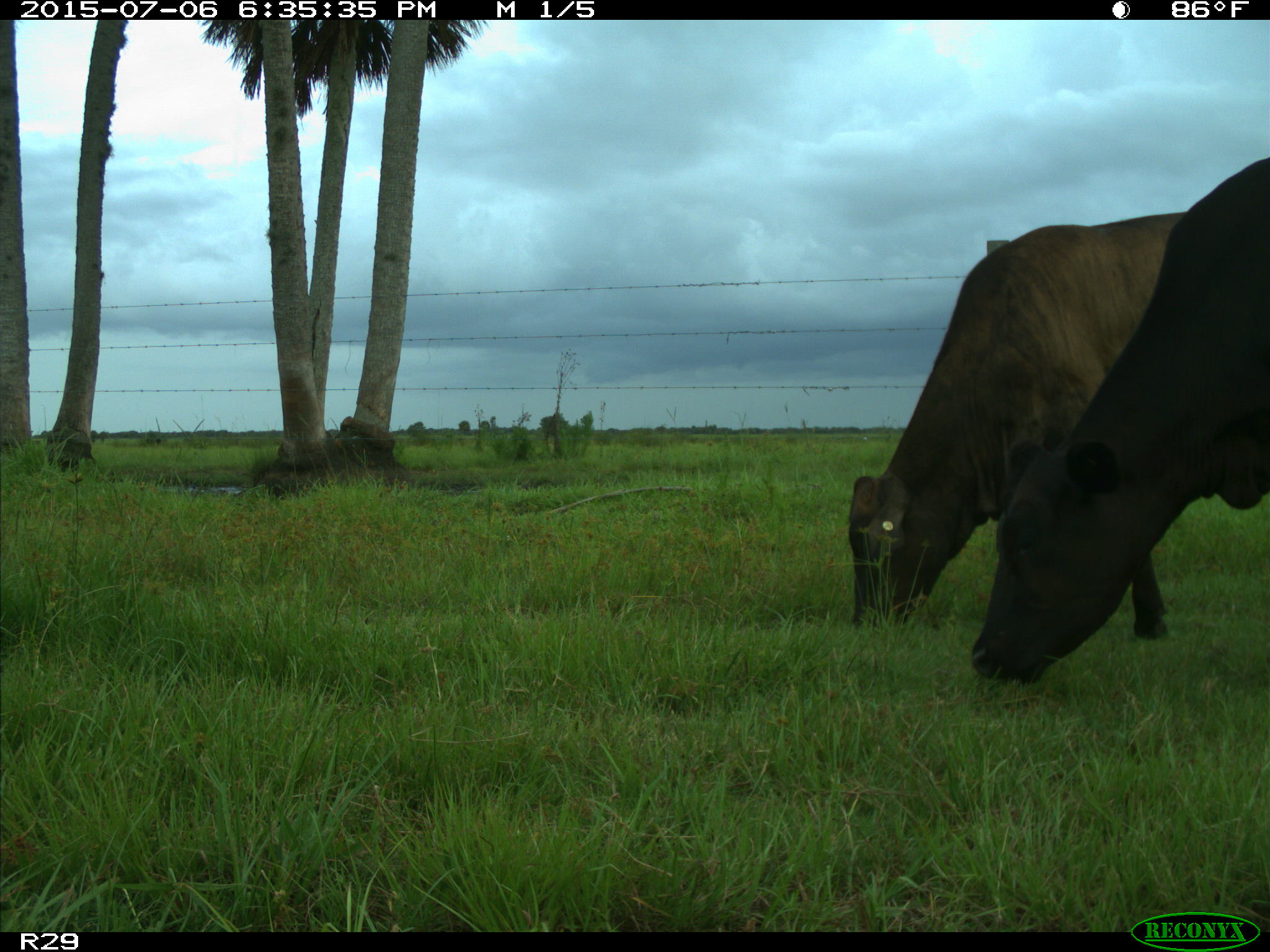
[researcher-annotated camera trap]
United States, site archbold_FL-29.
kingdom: Animalia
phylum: Chordata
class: Mammalia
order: Artiodactyla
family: Bovidae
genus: Bos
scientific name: Bos taurus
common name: domestic cow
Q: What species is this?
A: Bos taurus (domestic cow).